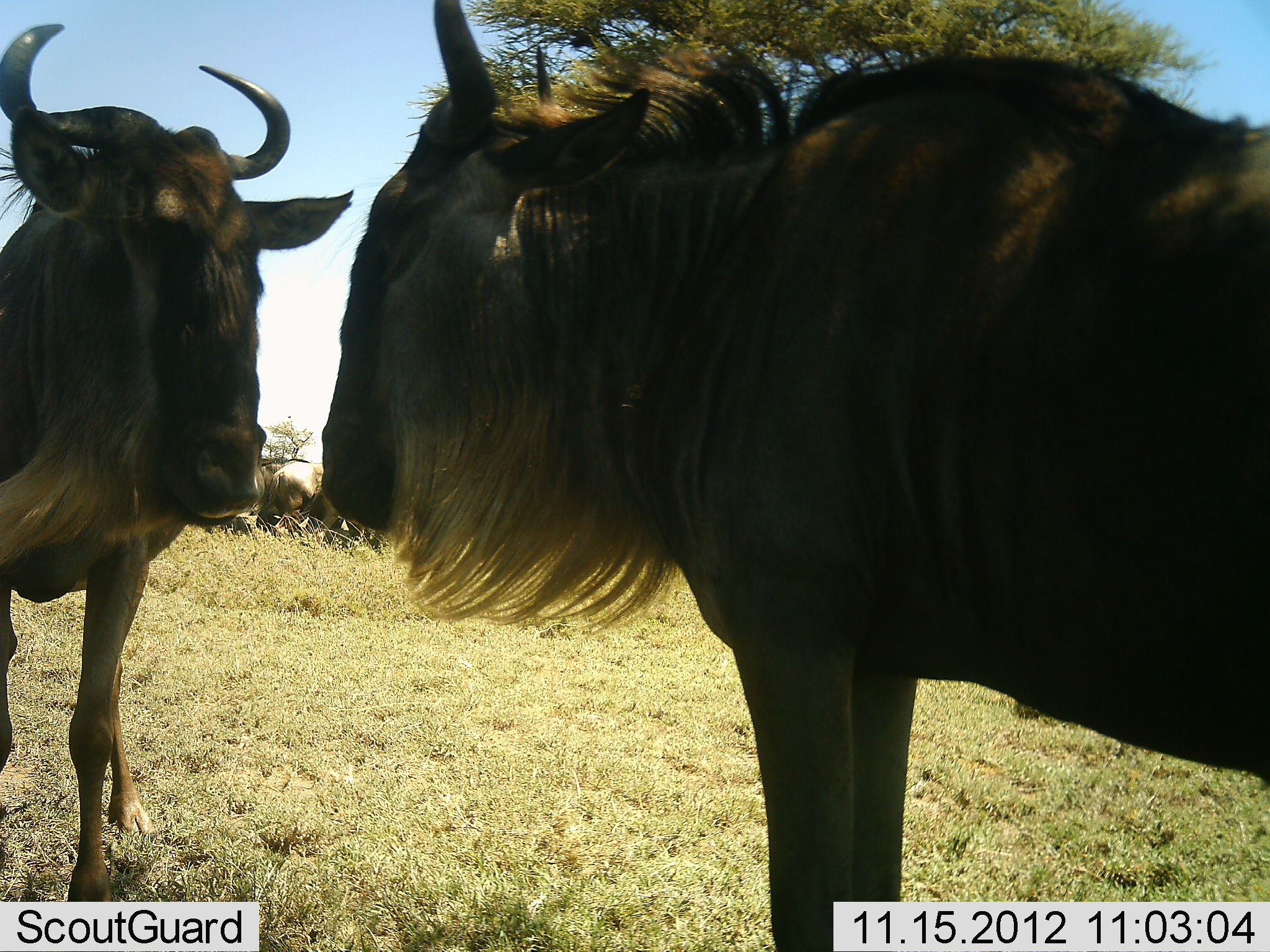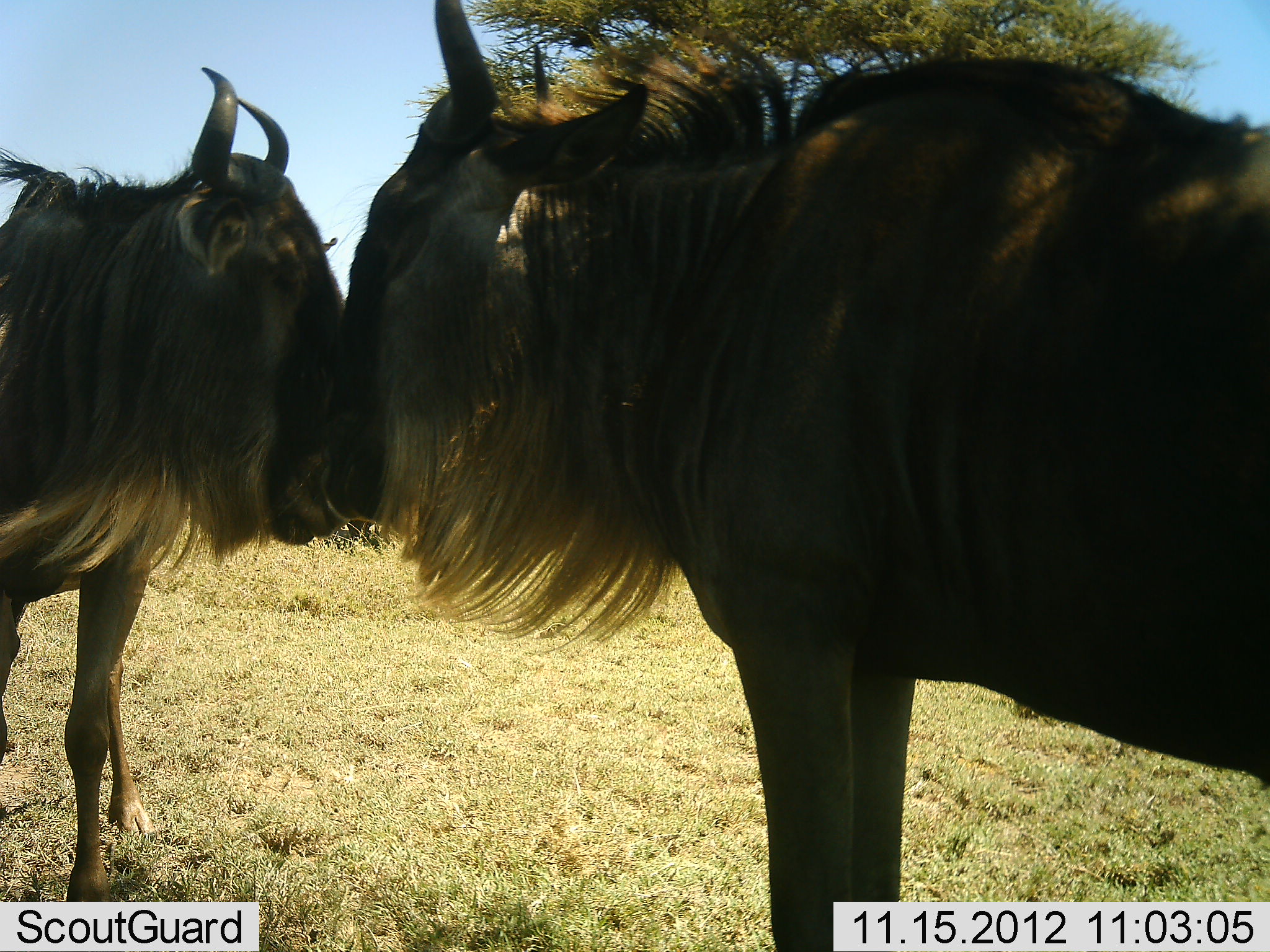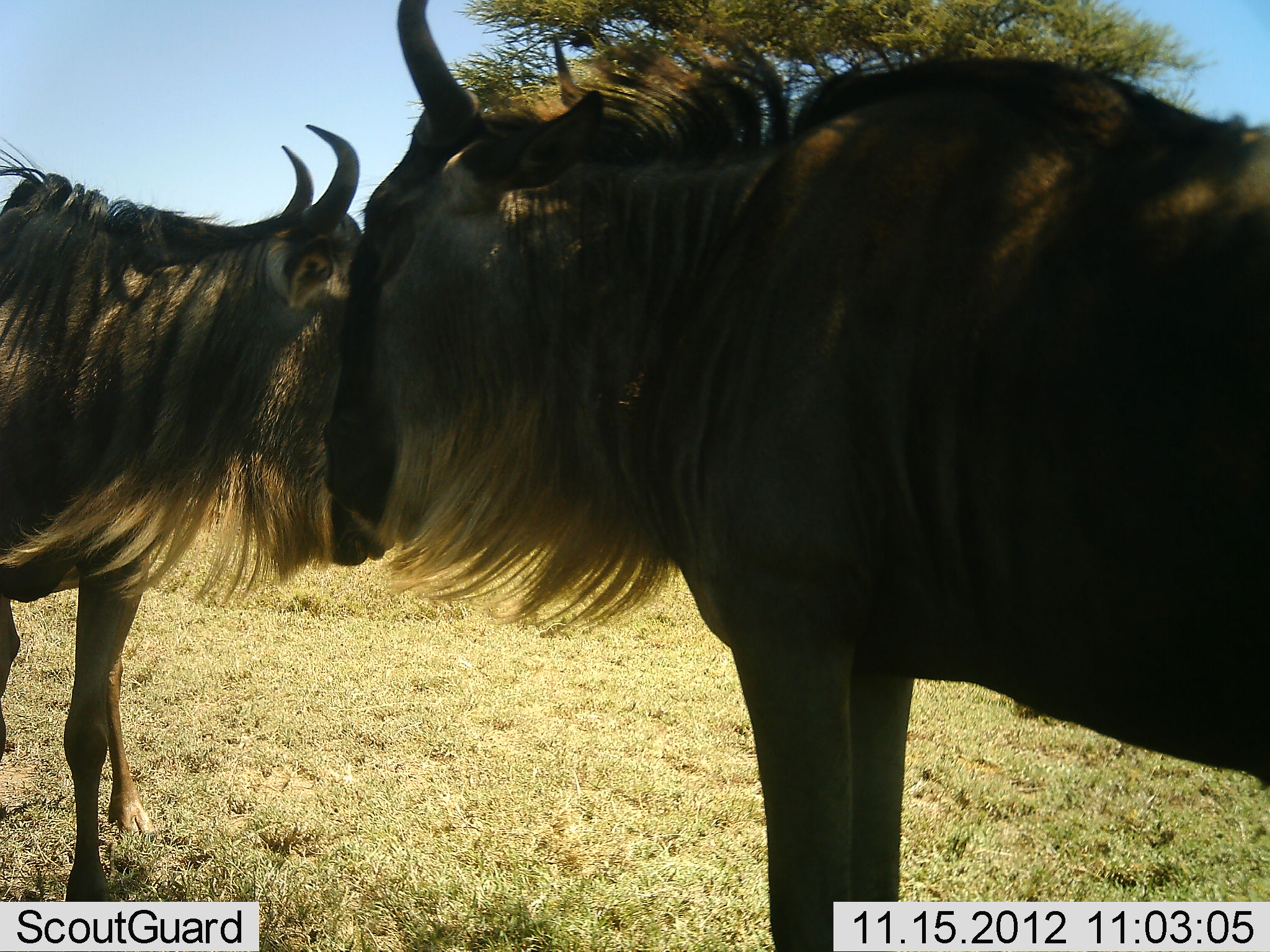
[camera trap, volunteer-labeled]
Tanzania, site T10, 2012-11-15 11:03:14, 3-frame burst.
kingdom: Animalia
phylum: Chordata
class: Mammalia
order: Artiodactyla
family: Bovidae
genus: Connochaetes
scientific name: Connochaetes taurinus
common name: blue wildebeest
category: wildebeest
Wildebeest (blue wildebeest) (Connochaetes taurinus), count 2. Behavior (volunteer vote fractions): standing 80%, resting 10%, moving 0%, interacting 50%. Young present (vote fraction): 0%. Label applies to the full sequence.